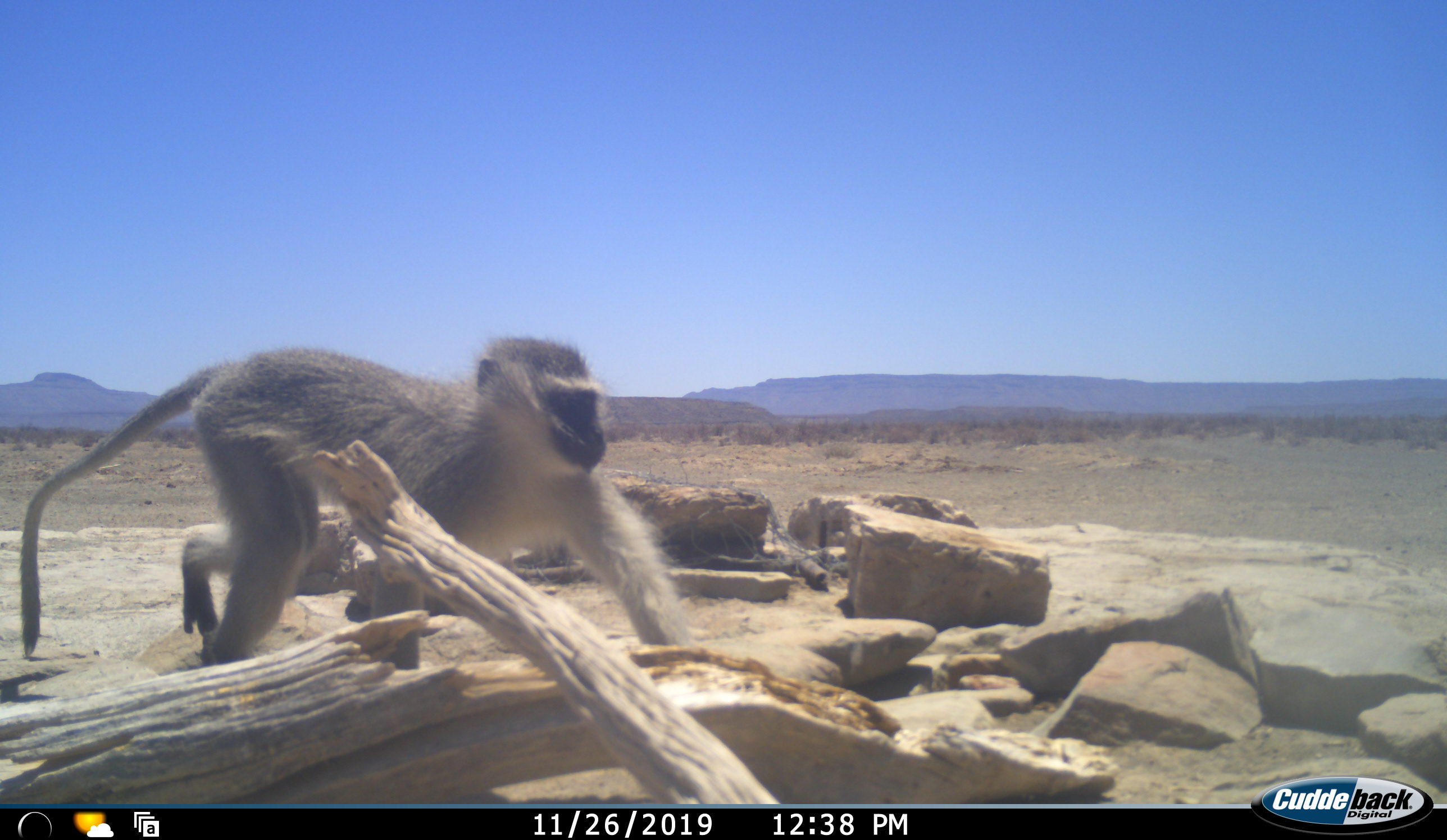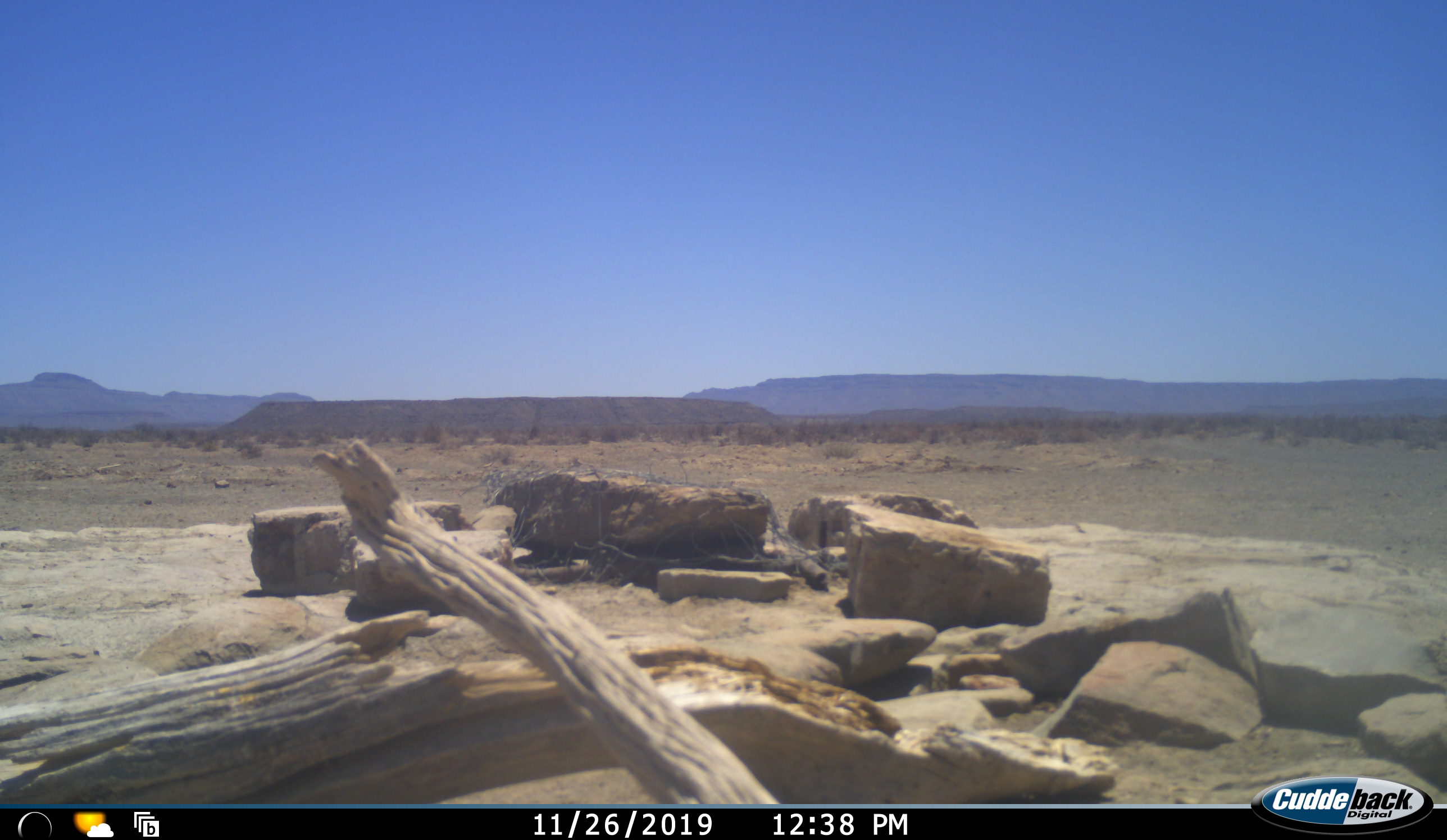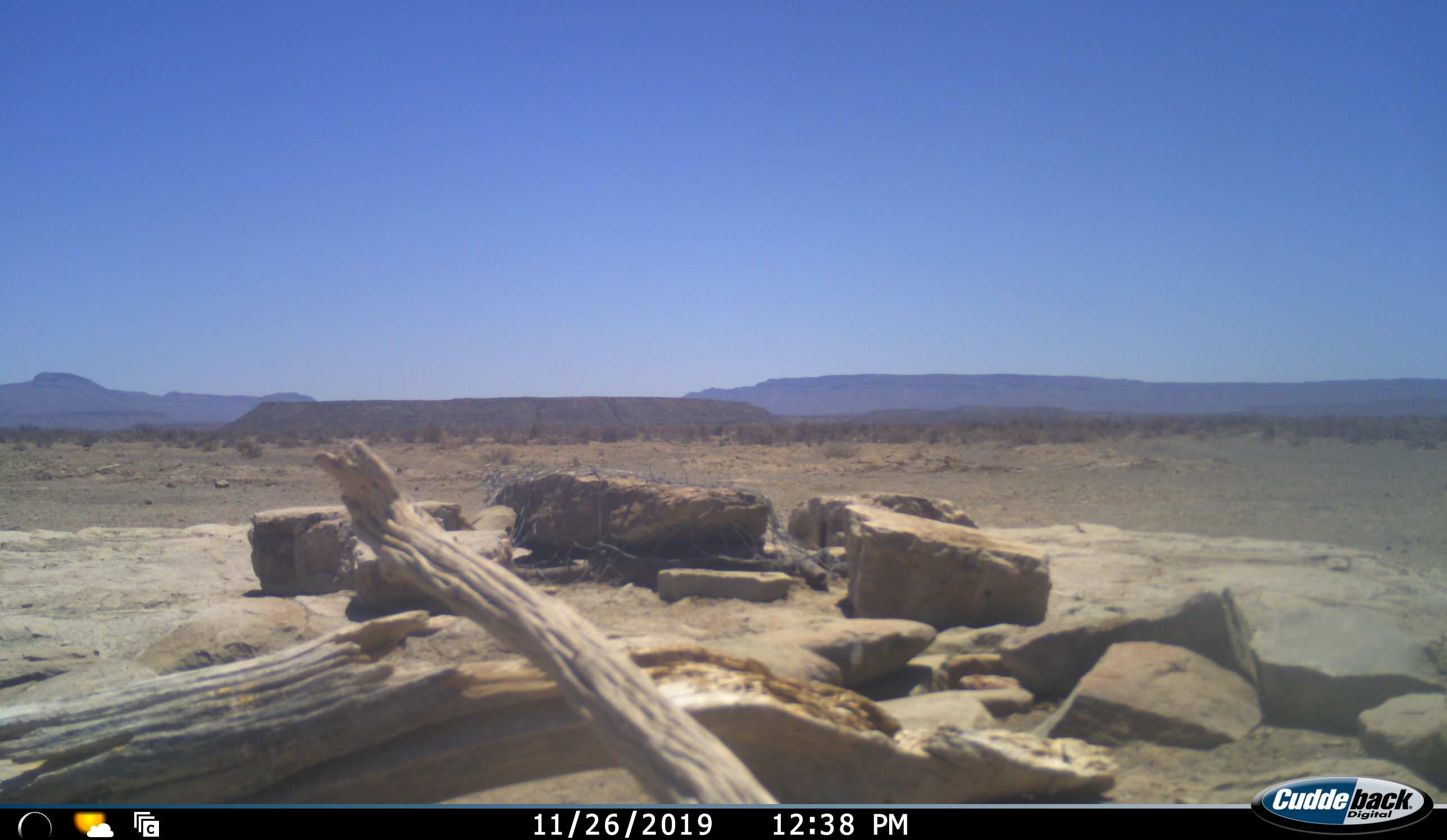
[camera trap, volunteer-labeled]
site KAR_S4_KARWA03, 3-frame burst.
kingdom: Animalia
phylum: Chordata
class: Mammalia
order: Primates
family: Cercopithecidae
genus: Chlorocebus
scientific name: Chlorocebus pygerythrus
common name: vervet monkey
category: monkeyvervet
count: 1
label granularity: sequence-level